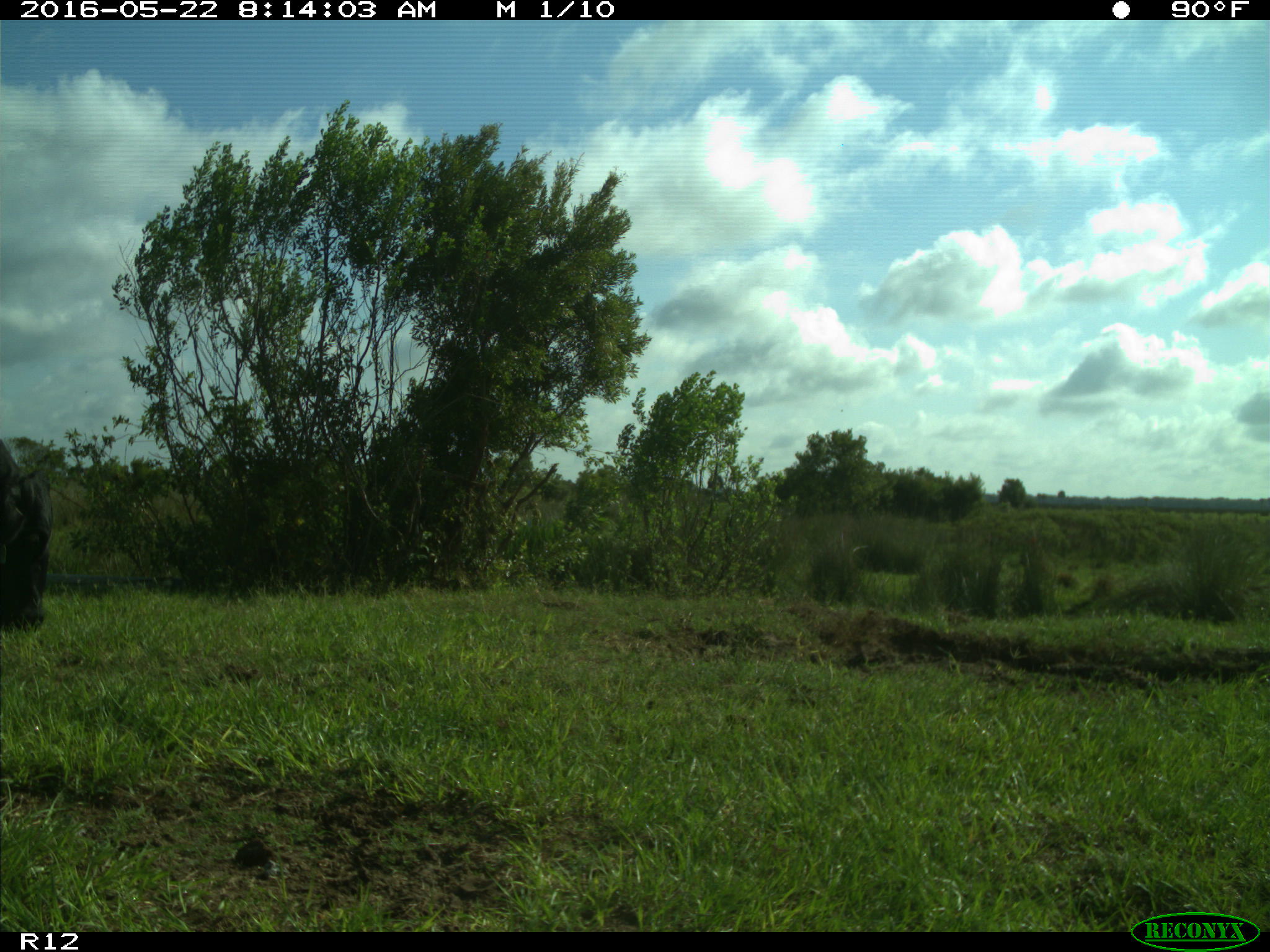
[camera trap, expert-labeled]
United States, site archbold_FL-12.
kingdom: Animalia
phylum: Chordata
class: Mammalia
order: Artiodactyla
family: Bovidae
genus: Bos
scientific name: Bos taurus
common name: domestic cow